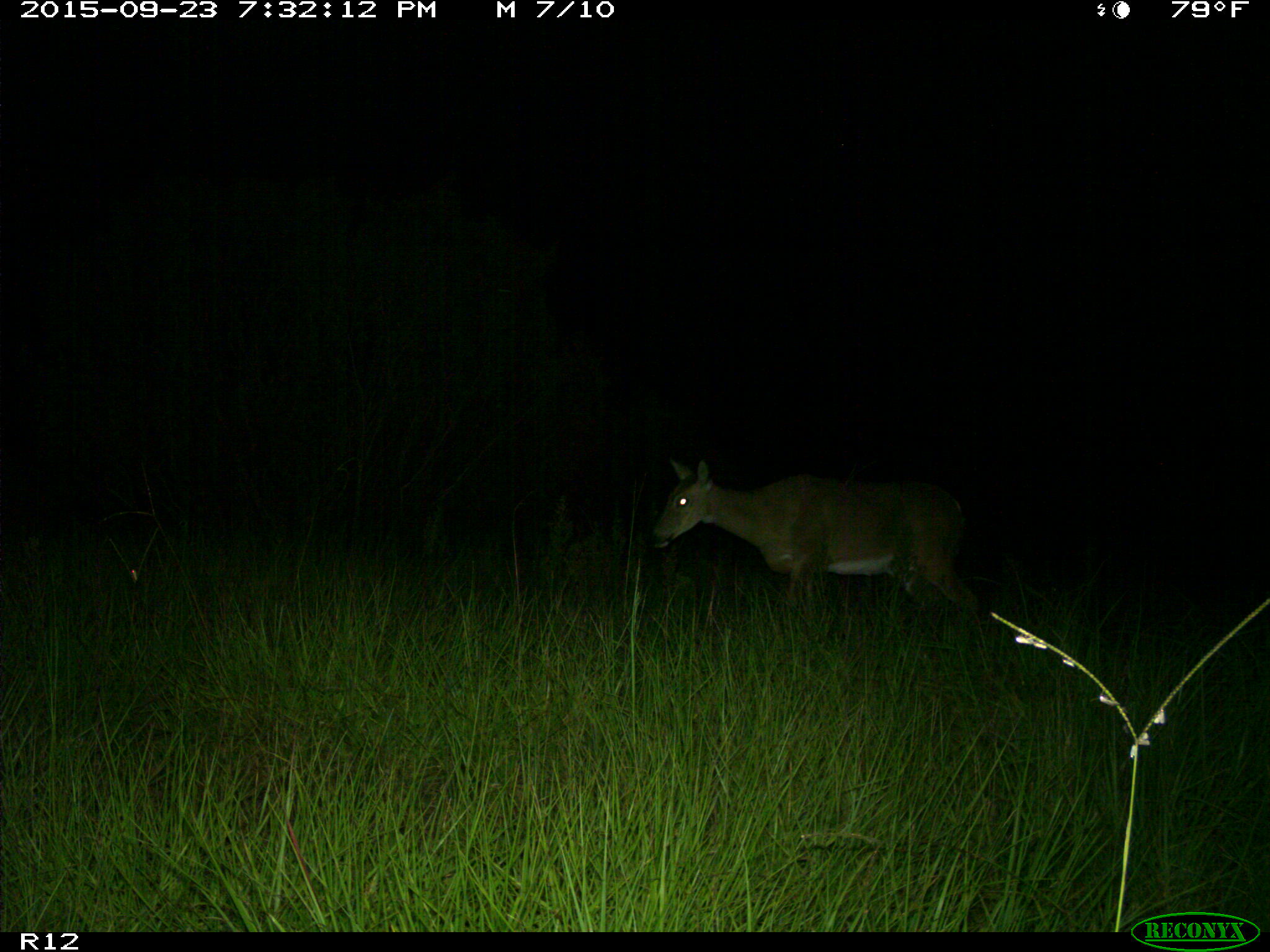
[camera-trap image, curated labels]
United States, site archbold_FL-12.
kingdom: Animalia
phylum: Chordata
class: Mammalia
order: Artiodactyla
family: Cervidae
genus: Odocoileus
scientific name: Odocoileus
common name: deer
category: unidentified deer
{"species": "unidentified deer (deer) (Odocoileus)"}